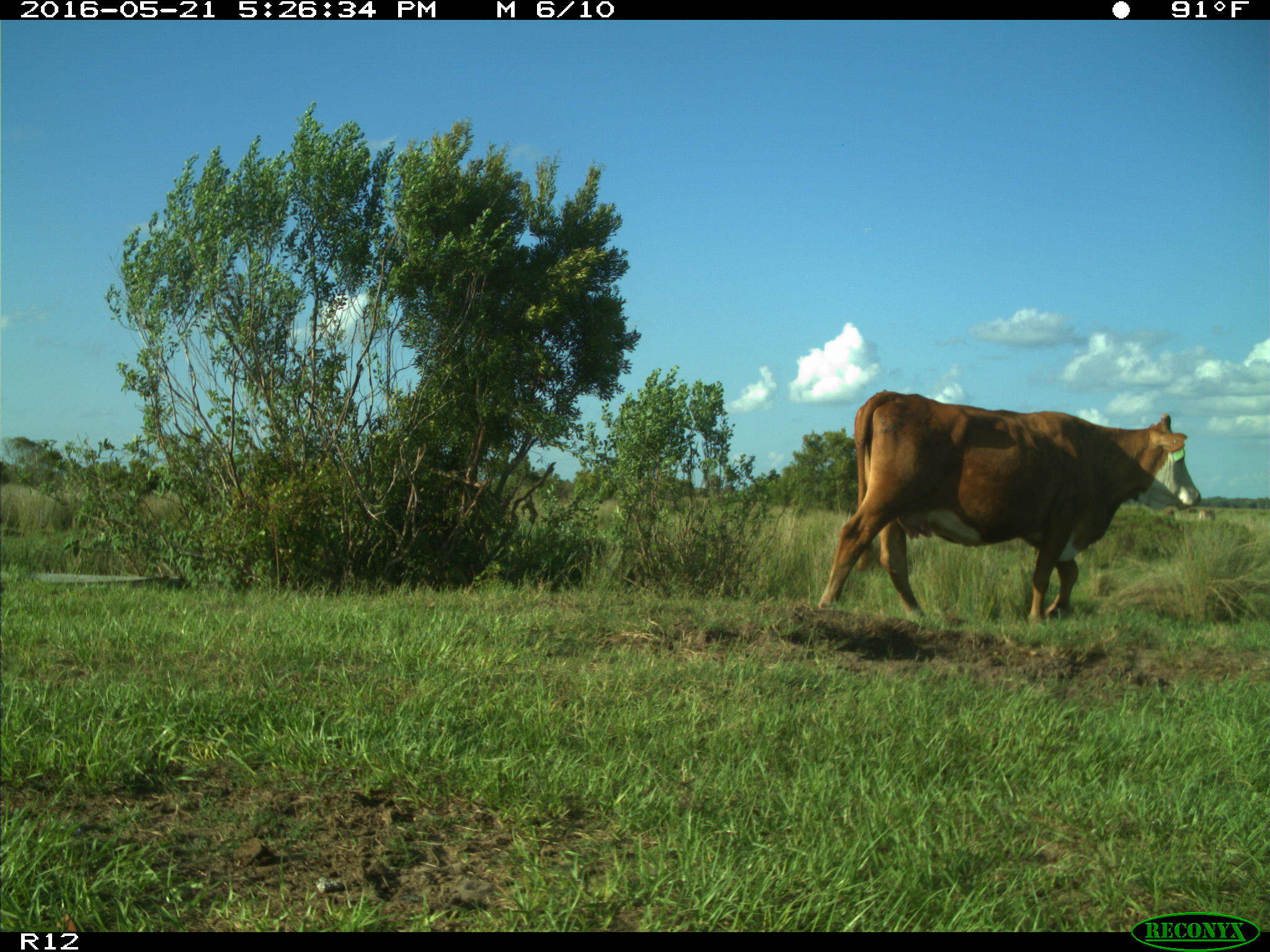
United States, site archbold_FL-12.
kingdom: Animalia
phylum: Chordata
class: Mammalia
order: Artiodactyla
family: Bovidae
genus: Bos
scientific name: Bos taurus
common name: domestic cow